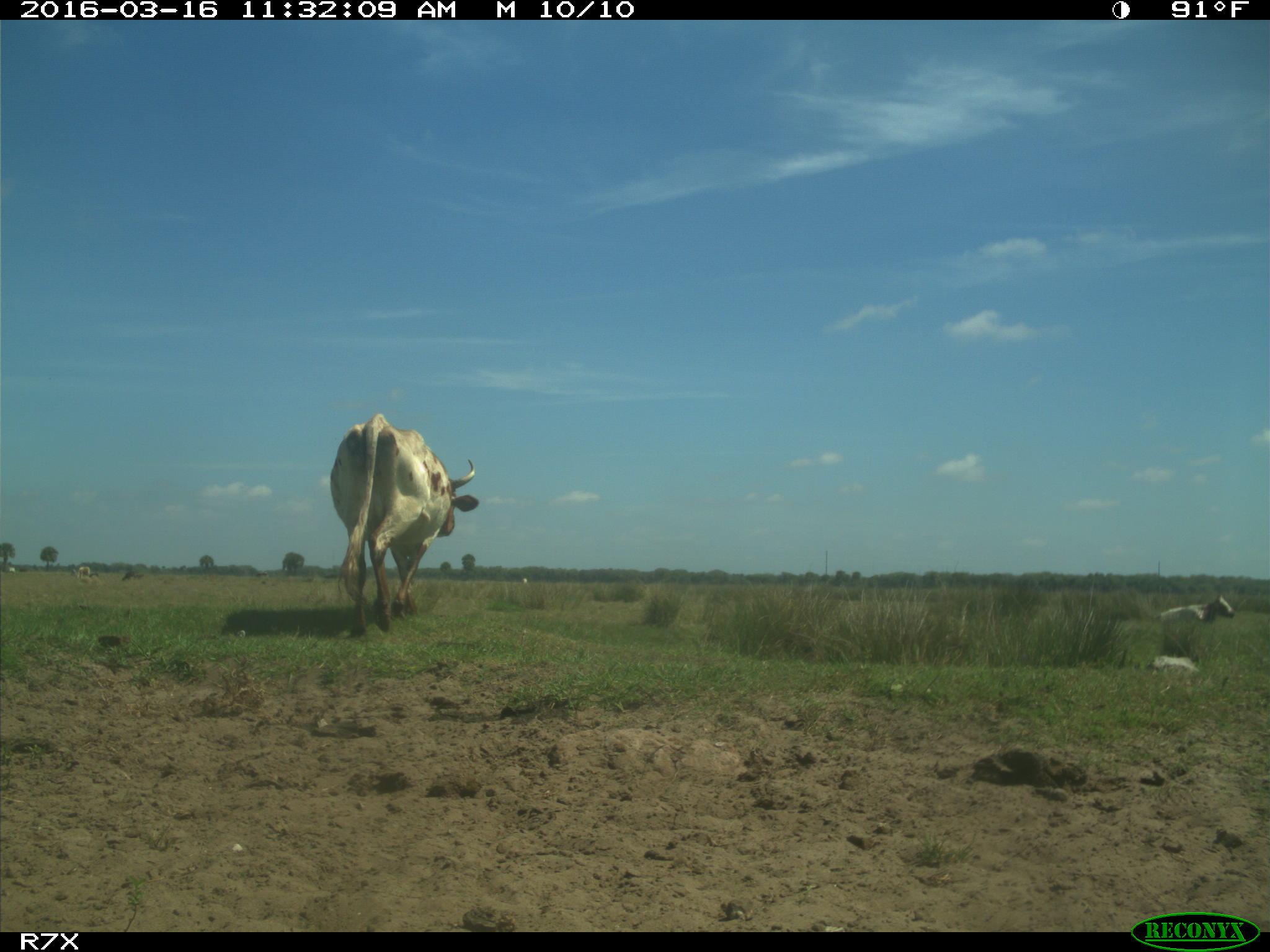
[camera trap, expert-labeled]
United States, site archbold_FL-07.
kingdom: Animalia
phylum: Chordata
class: Mammalia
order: Artiodactyla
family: Bovidae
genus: Bos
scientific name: Bos taurus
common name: domestic cow